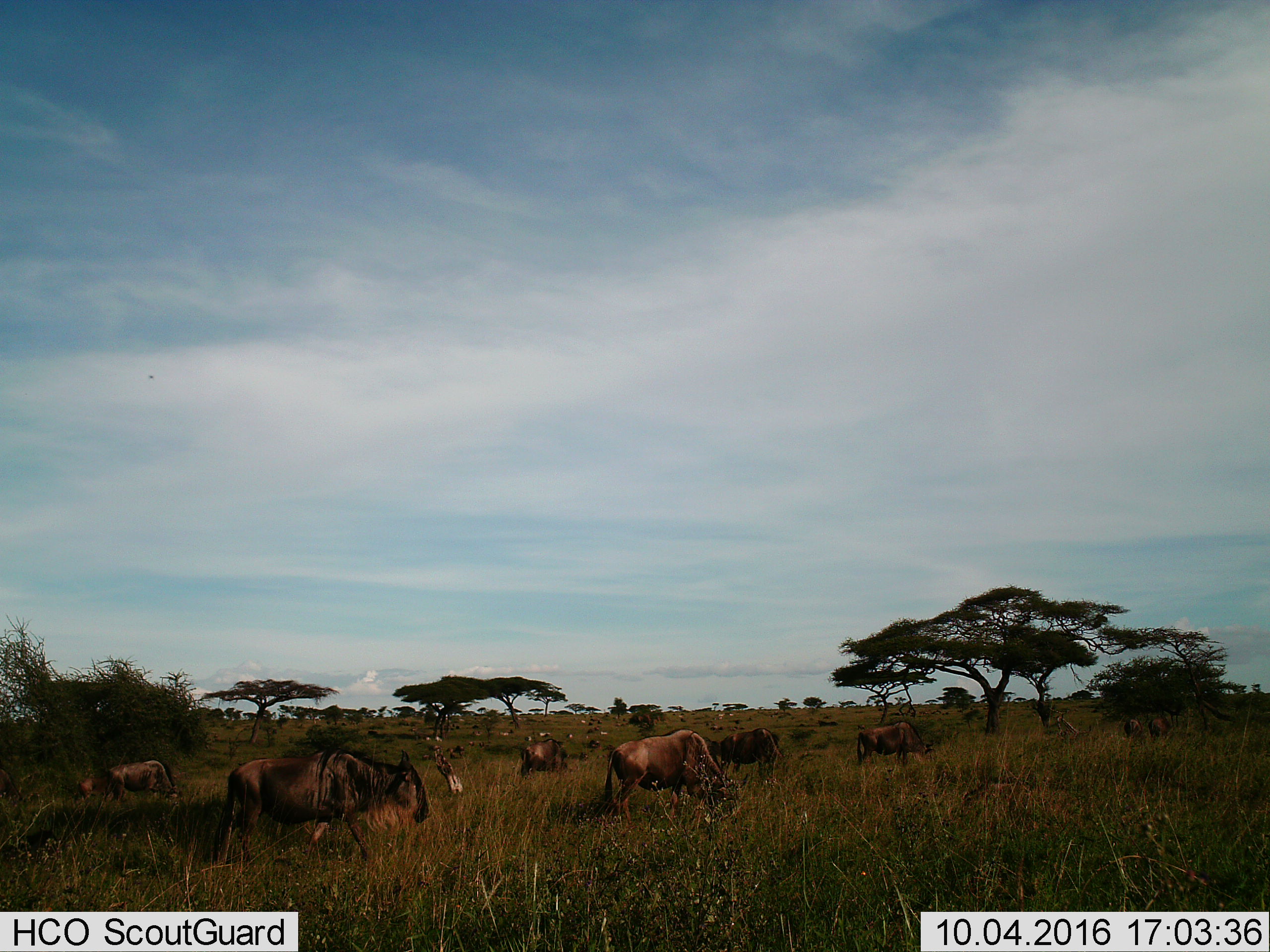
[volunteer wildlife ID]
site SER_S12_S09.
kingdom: Animalia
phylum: Chordata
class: Mammalia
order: Artiodactyla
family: Bovidae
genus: Connochaetes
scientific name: Connochaetes taurinus taurinus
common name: blue wildebeest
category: wildebeestblue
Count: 11-50.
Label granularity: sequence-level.